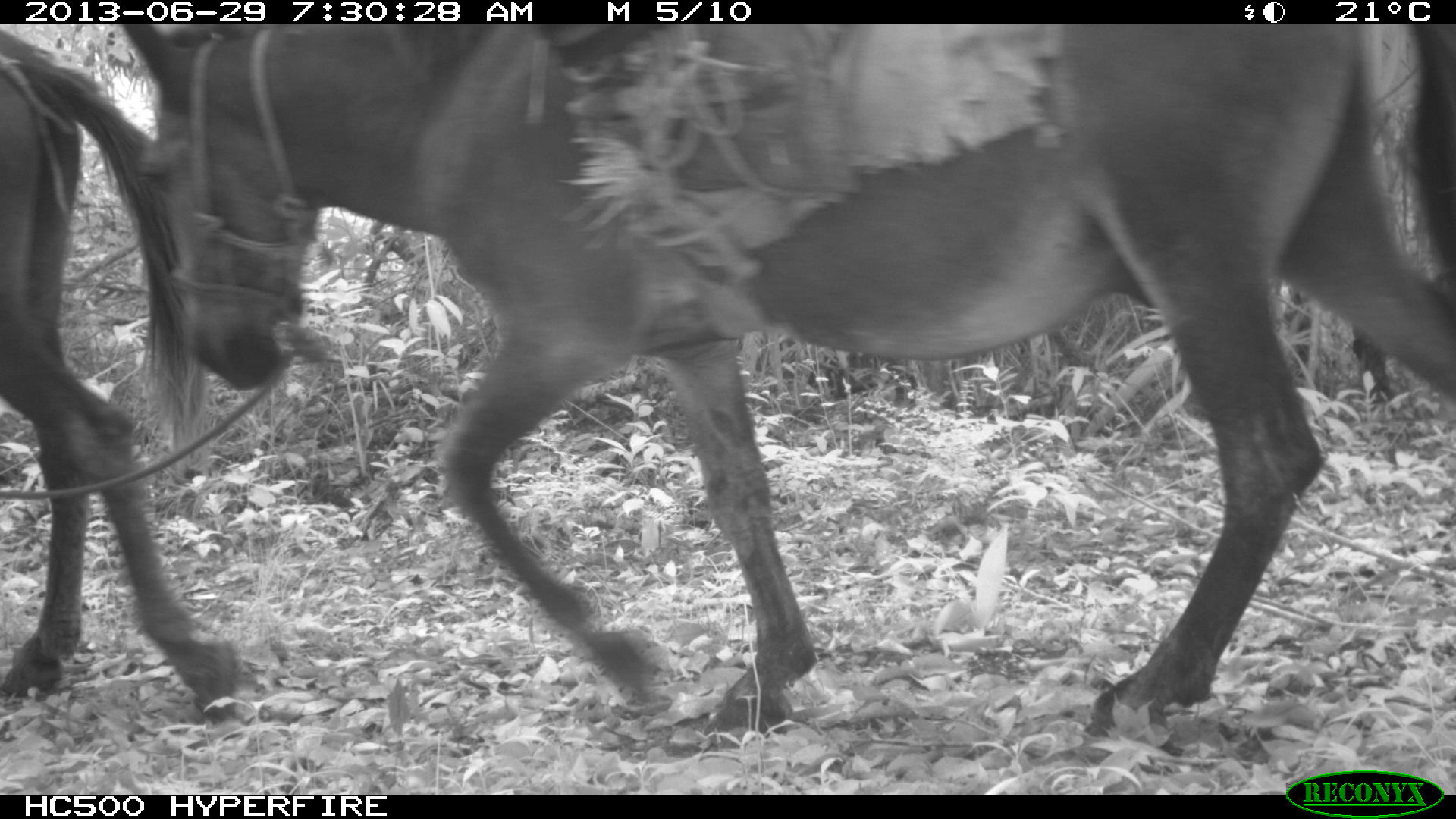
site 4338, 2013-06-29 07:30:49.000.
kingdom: Animalia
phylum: Chordata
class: Mammalia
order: Perissodactyla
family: Equidae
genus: Equus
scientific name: Equus ferus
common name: wild horse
Equus ferus (wild horse), count 2.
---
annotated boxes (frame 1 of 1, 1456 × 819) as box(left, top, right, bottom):
equus ferus: box(122, 27, 1456, 732); box(0, 24, 239, 720)